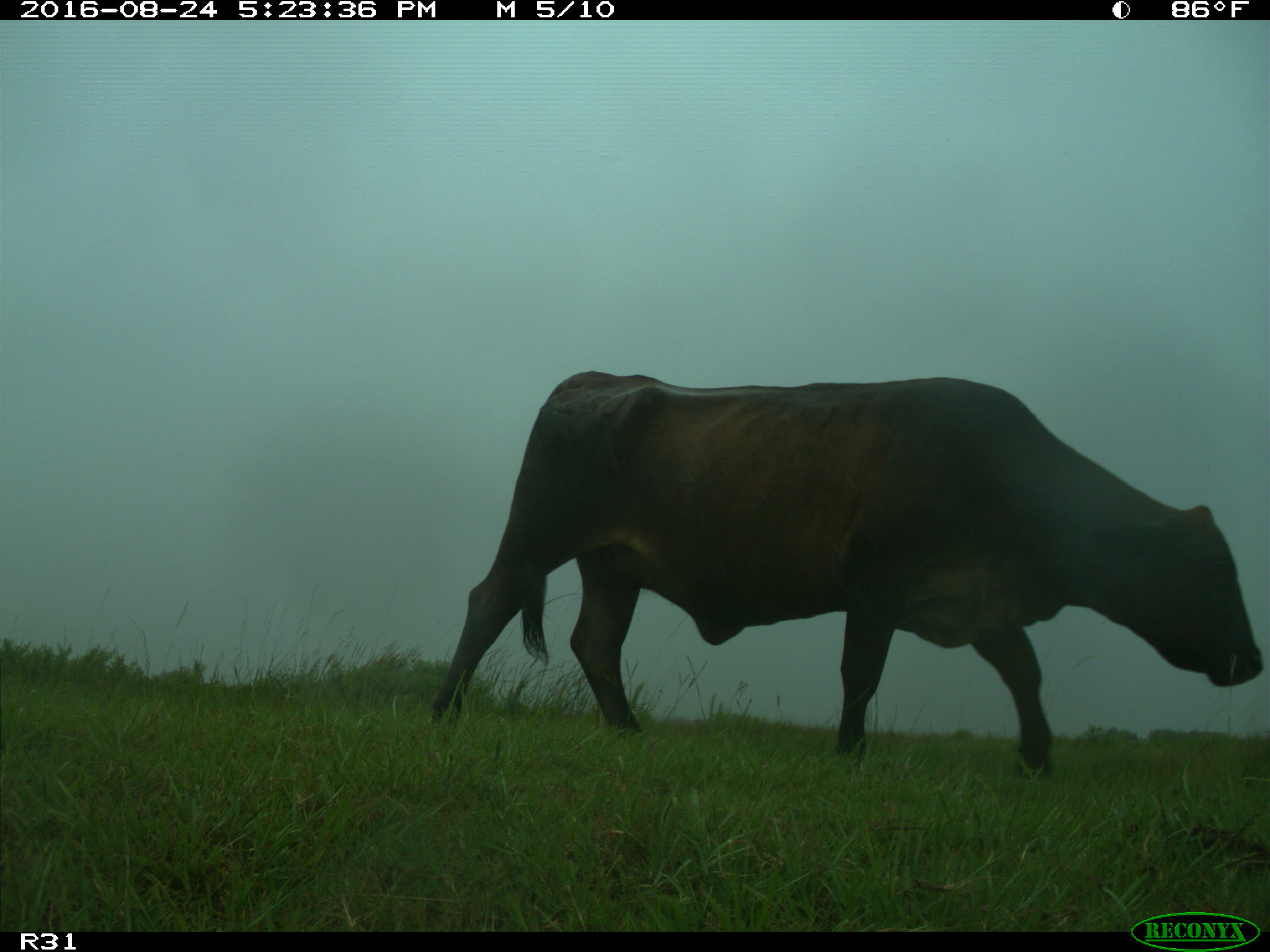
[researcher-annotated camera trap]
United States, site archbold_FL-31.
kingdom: Animalia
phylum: Chordata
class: Mammalia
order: Artiodactyla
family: Bovidae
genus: Bos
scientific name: Bos taurus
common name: domestic cow